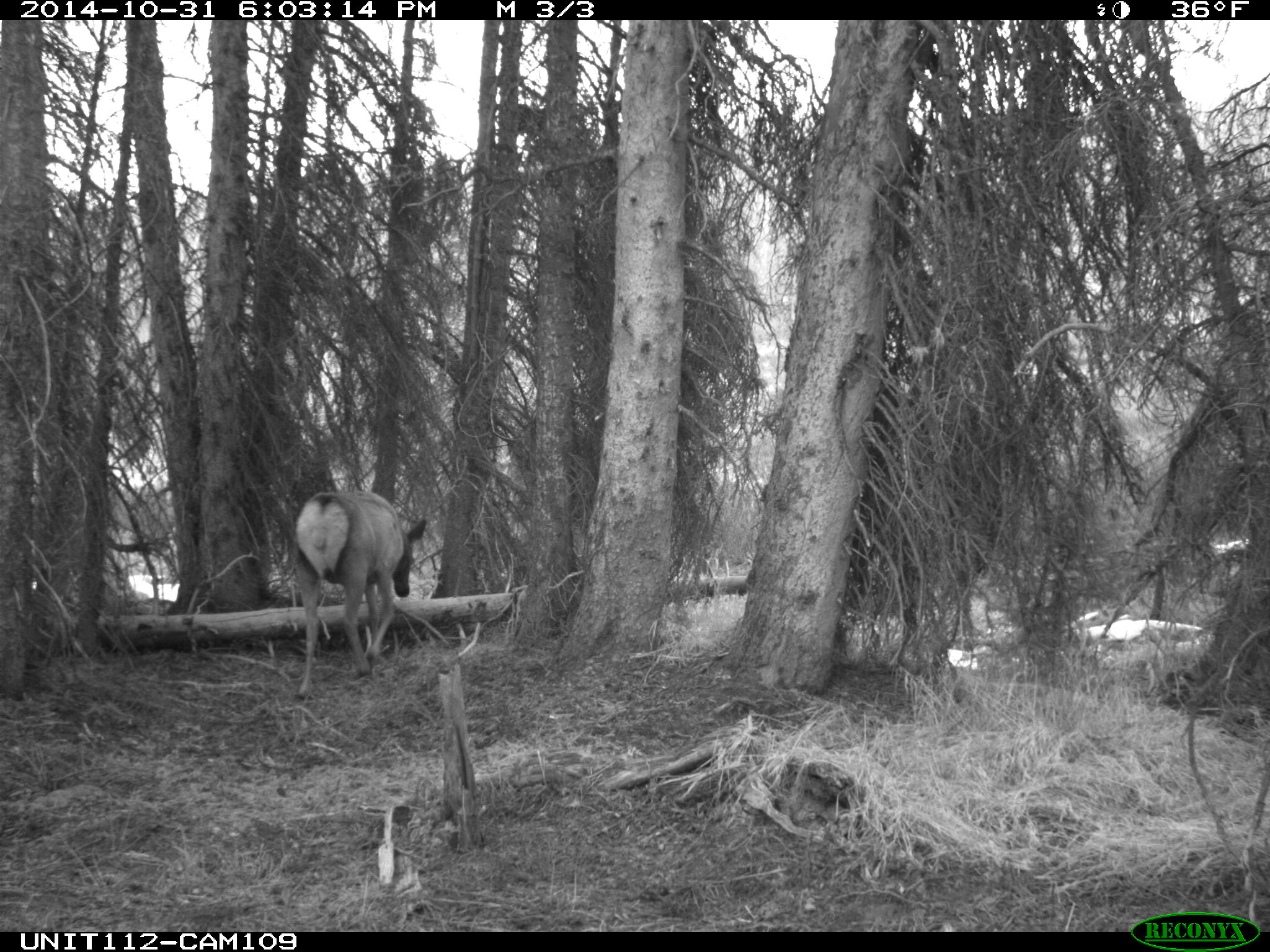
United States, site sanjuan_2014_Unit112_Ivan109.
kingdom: Animalia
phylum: Chordata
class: Mammalia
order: Artiodactyla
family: Cervidae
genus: Cervus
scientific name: Cervus elaphus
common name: red deer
Cervus elaphus (red deer).